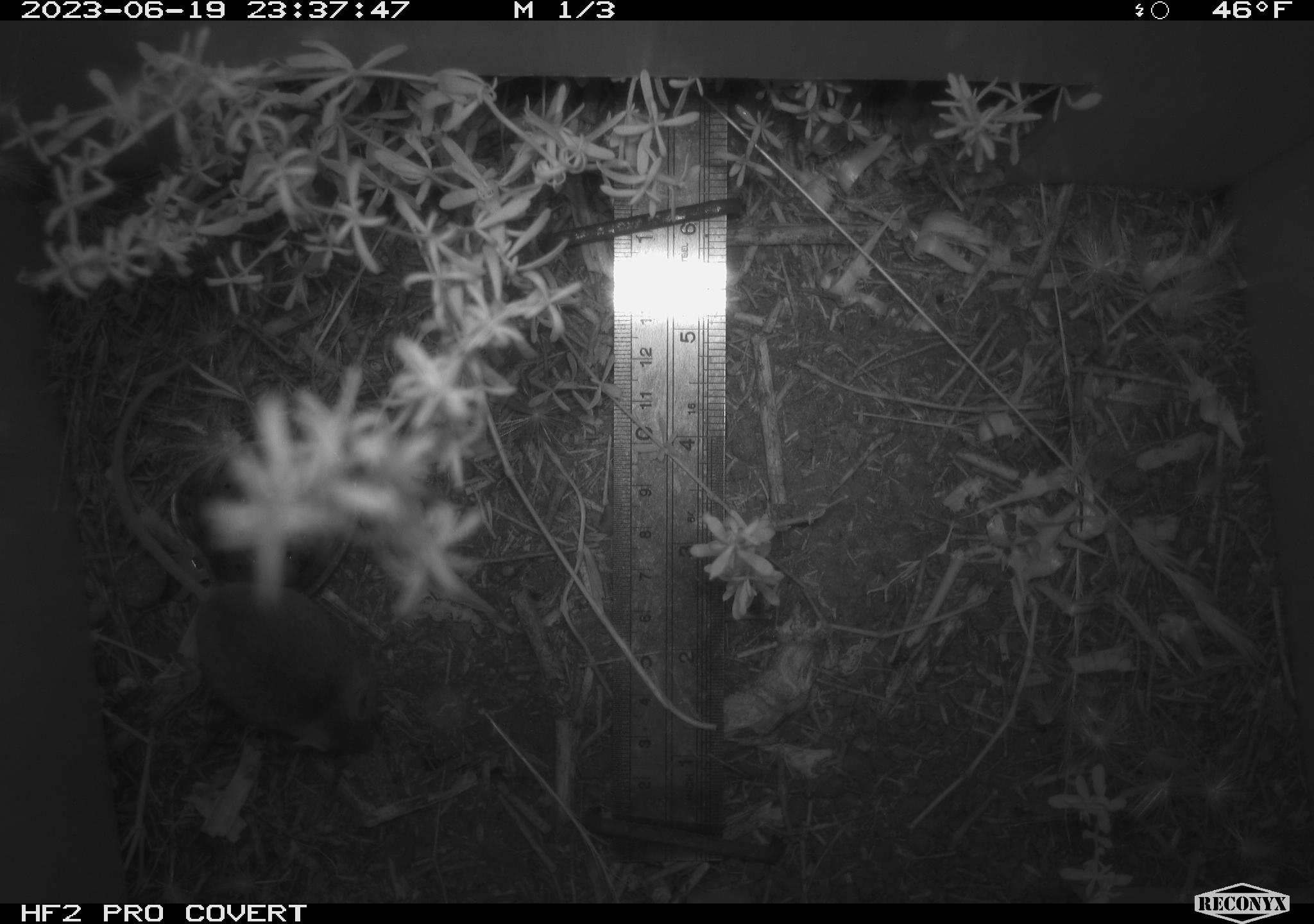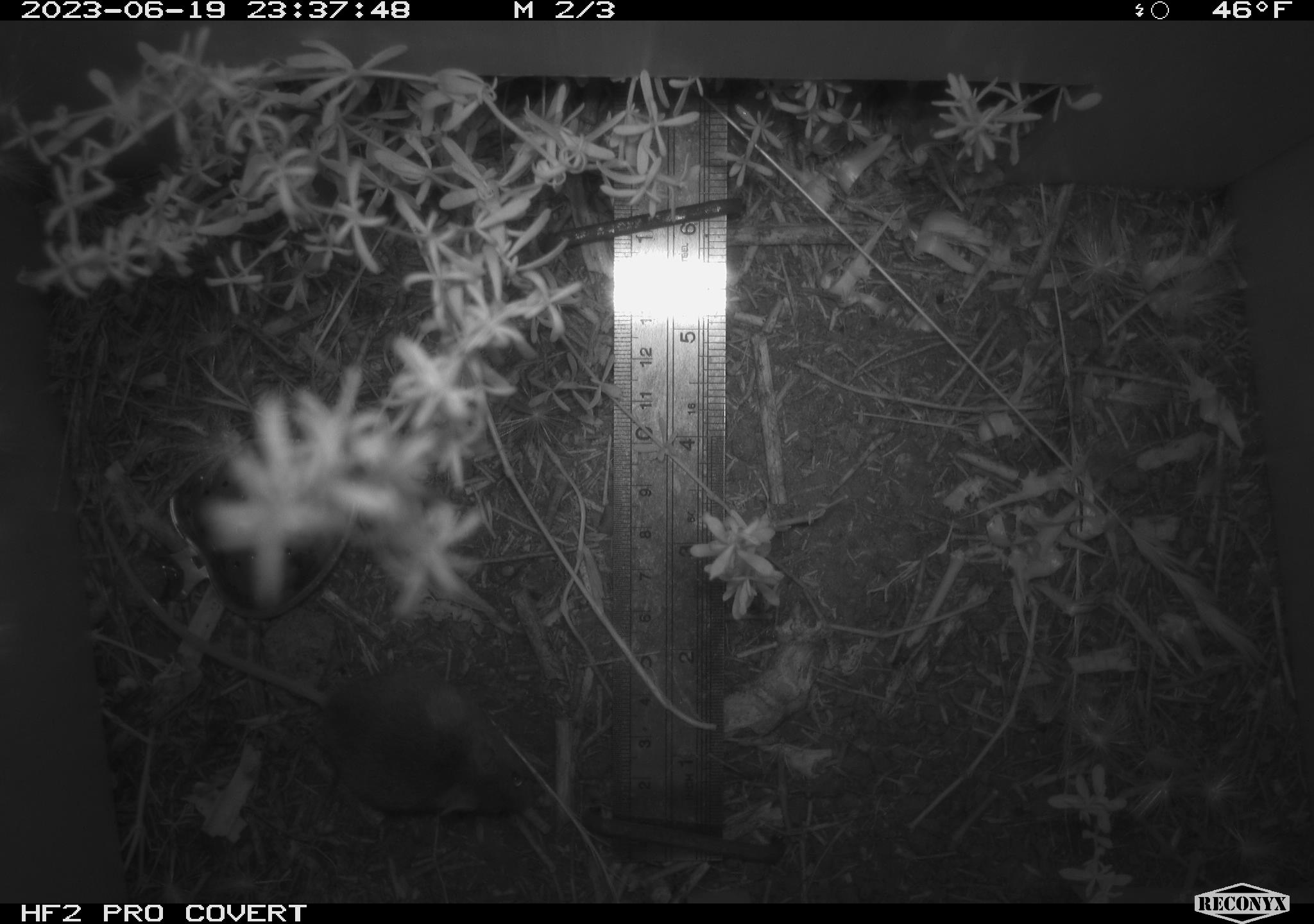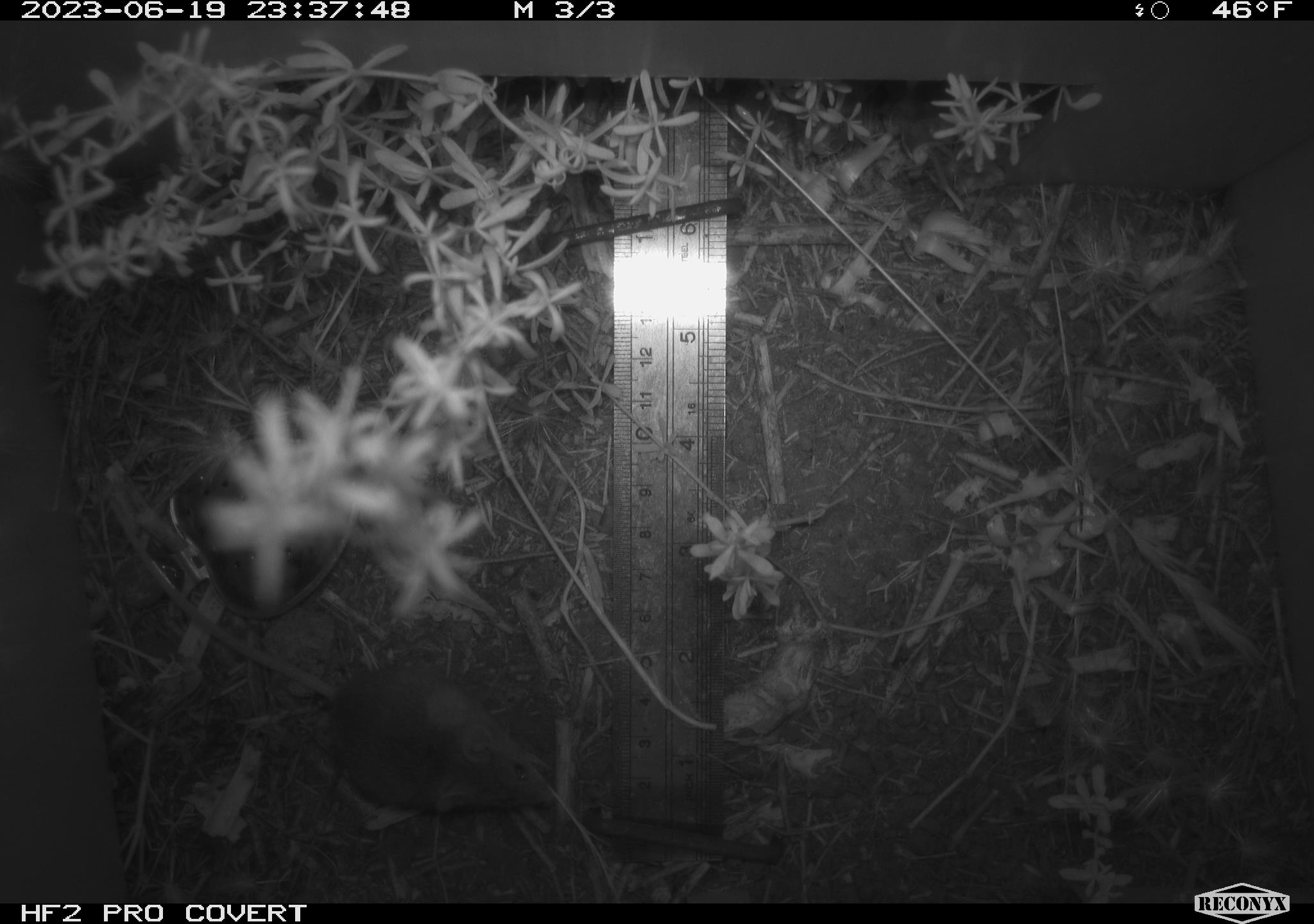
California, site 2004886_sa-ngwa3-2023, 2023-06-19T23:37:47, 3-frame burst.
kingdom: Animalia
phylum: Chordata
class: Mammalia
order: Rodentia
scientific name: Rodentia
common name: mouse species